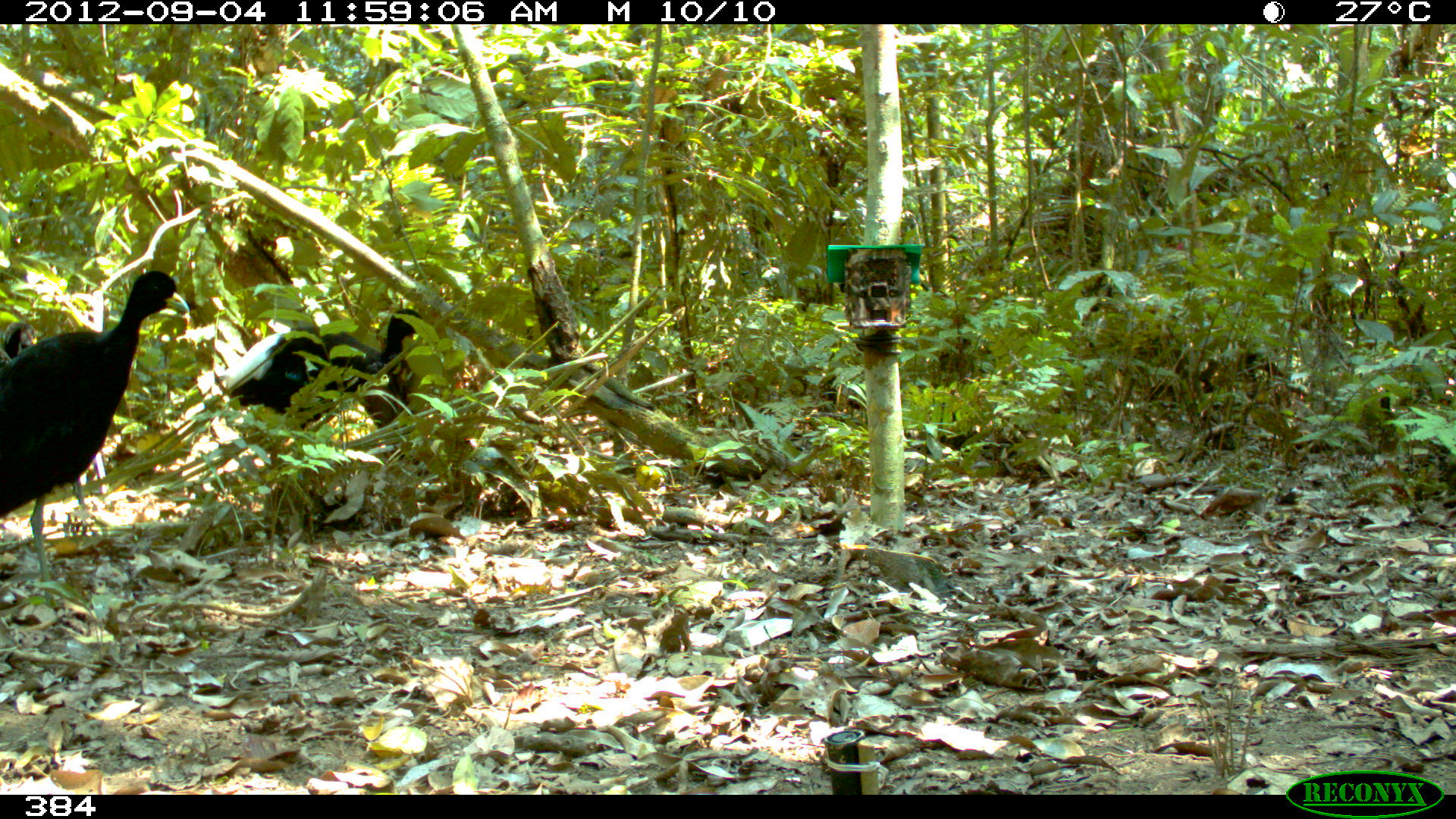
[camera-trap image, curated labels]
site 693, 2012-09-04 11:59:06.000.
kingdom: Animalia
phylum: Chordata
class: Aves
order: Gruiformes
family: Psophiidae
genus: Psophia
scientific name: Psophia leucoptera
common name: pale-winged trumpeter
Psophia leucoptera (pale-winged trumpeter).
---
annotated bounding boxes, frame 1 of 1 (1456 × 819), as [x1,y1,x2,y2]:
psophia leucoptera: [0,268,192,613]; [225,308,432,421]; [0,317,30,356]